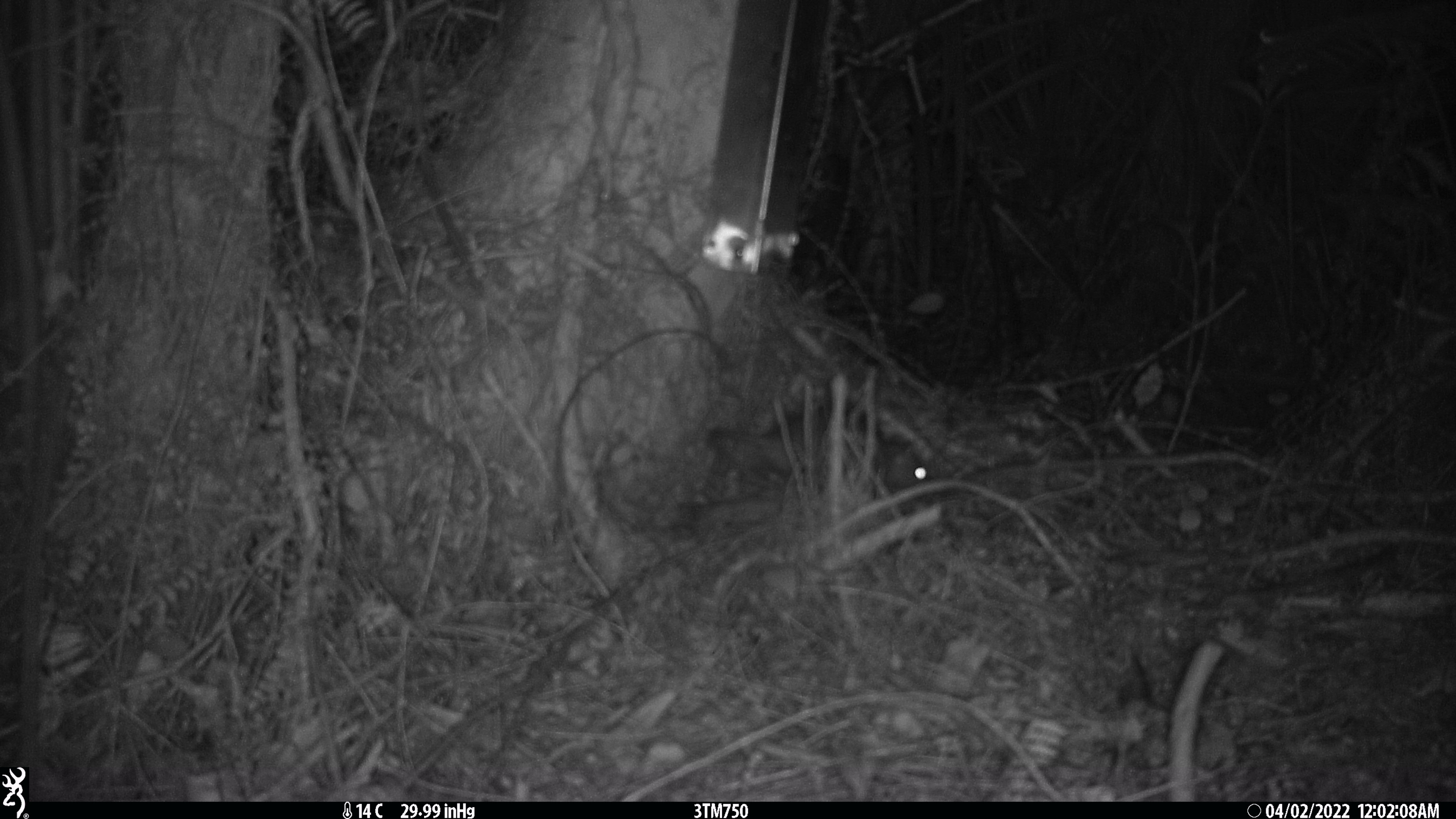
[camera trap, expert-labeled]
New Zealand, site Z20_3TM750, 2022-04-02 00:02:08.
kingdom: Animalia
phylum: Chordata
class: Mammalia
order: Rodentia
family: Muridae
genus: Rattus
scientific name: Rattus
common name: rat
Rat (Rattus).